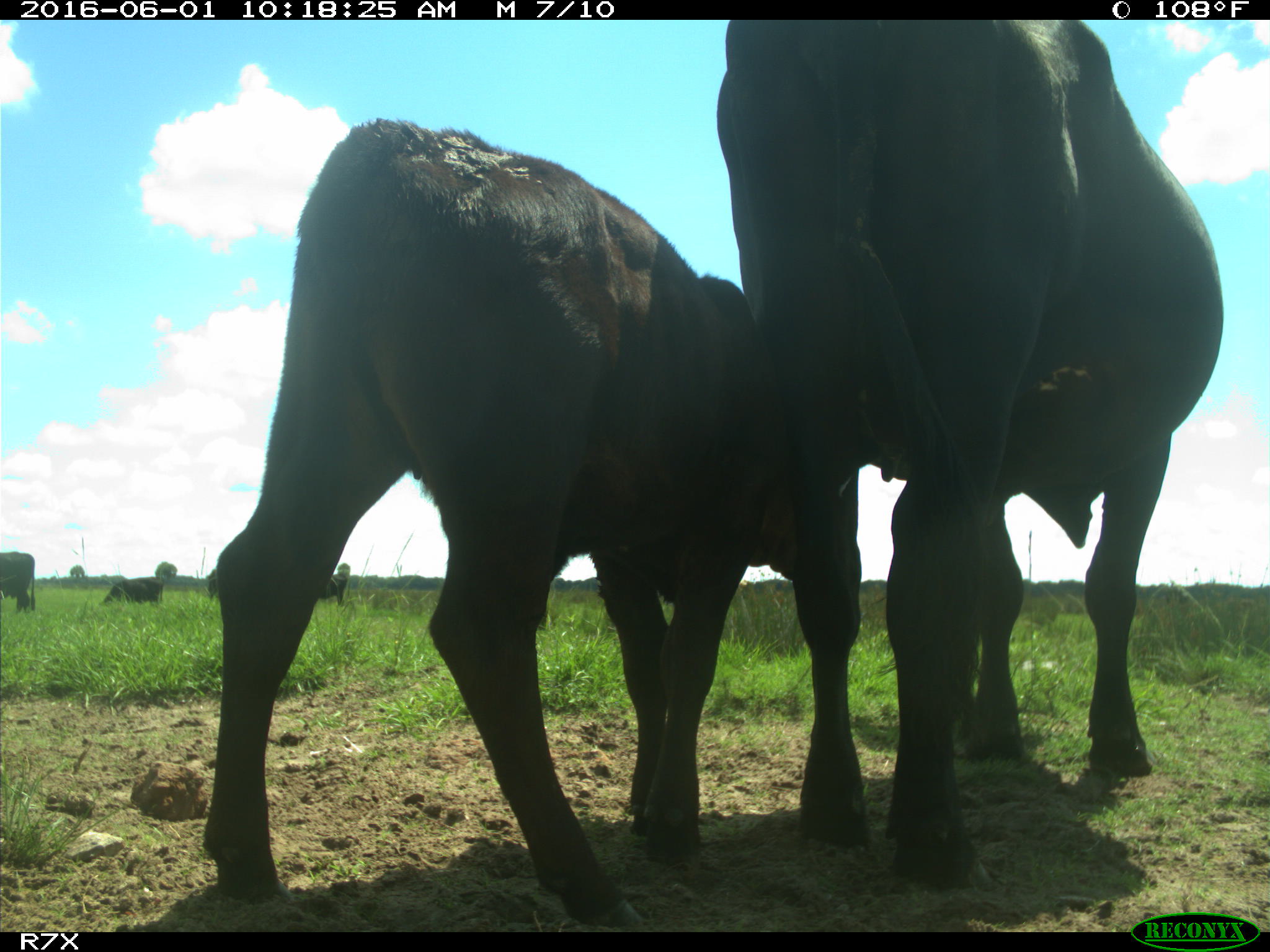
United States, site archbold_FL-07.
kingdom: Animalia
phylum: Chordata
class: Mammalia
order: Artiodactyla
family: Bovidae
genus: Bos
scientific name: Bos taurus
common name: domestic cow